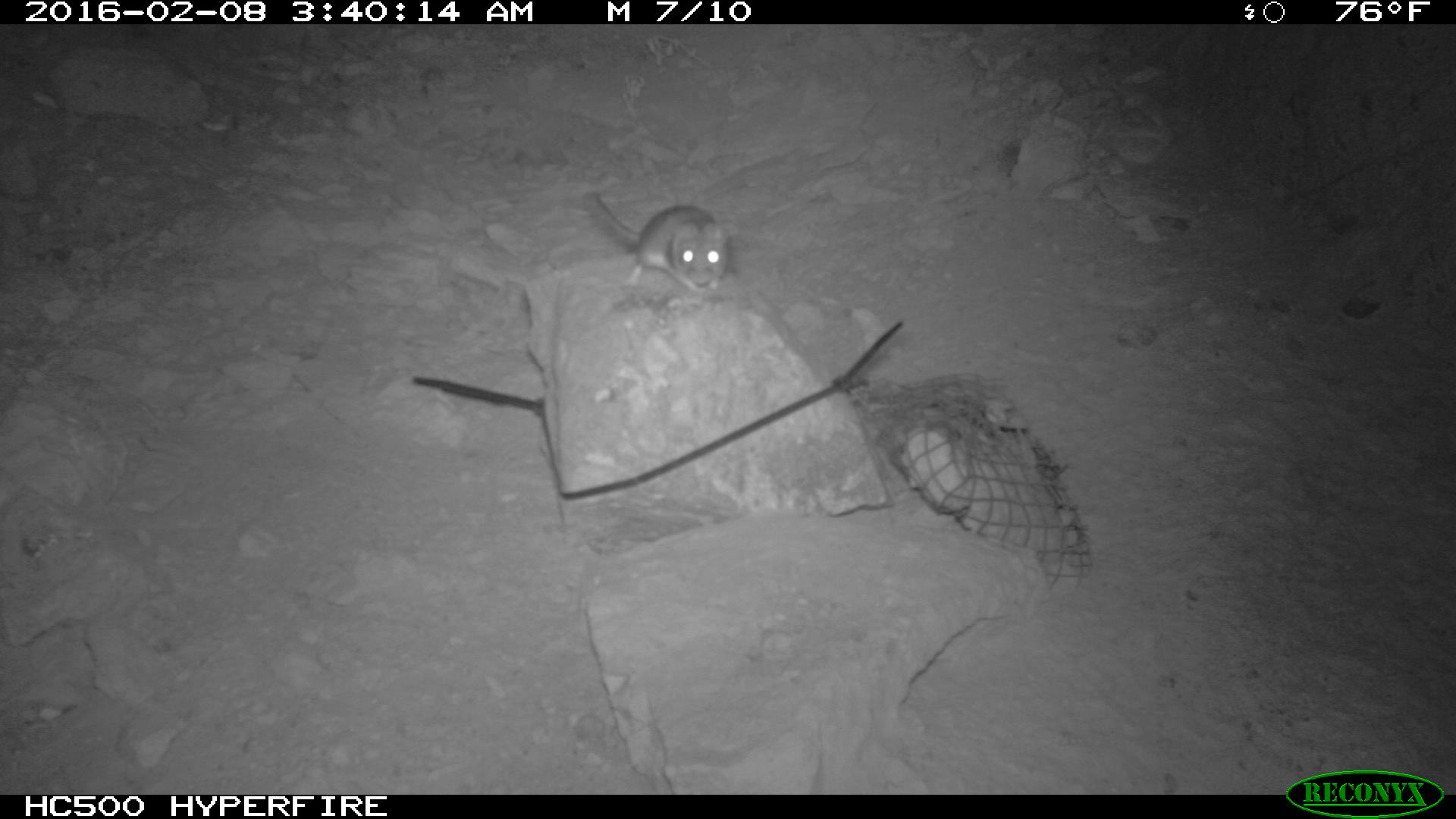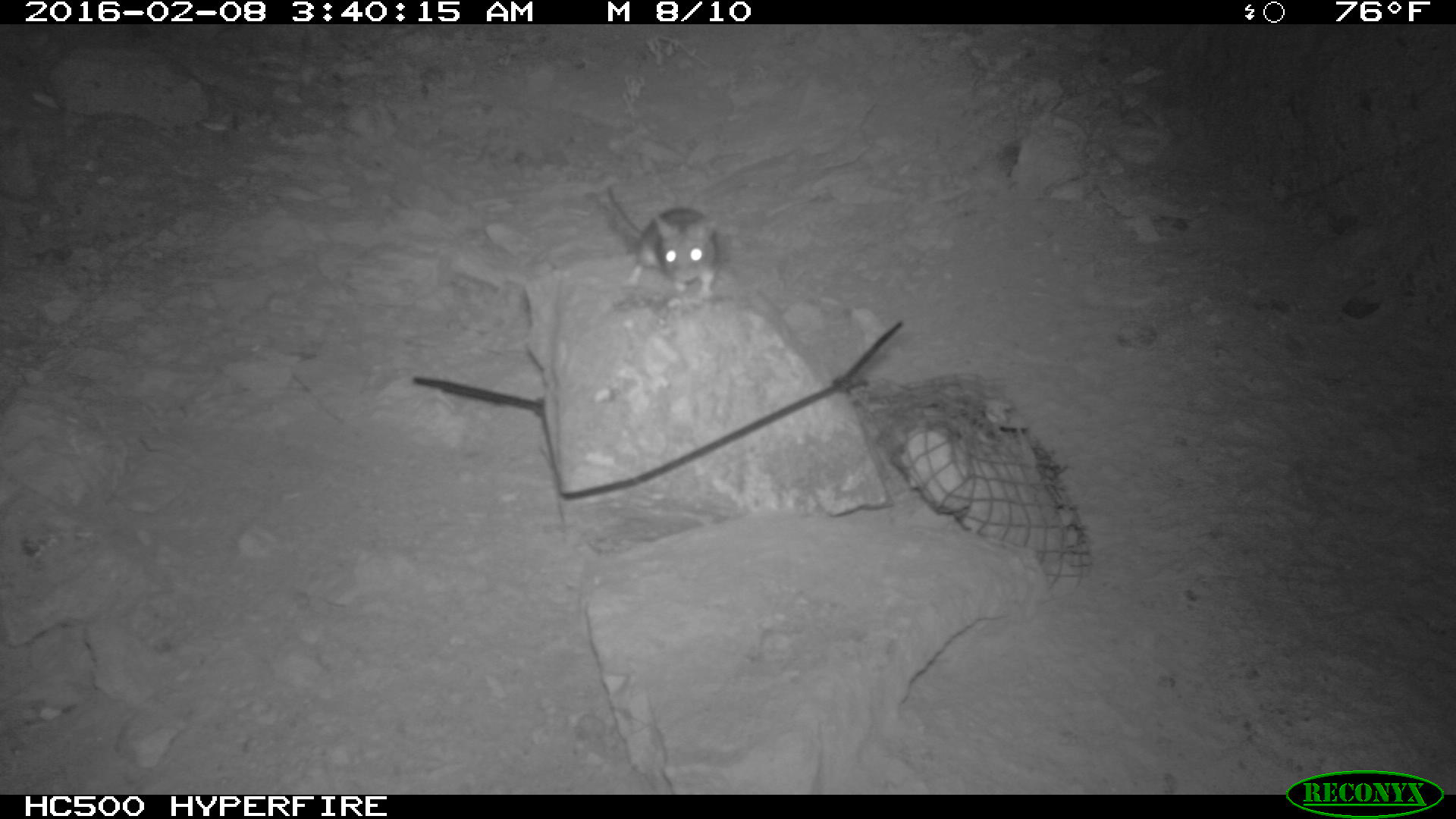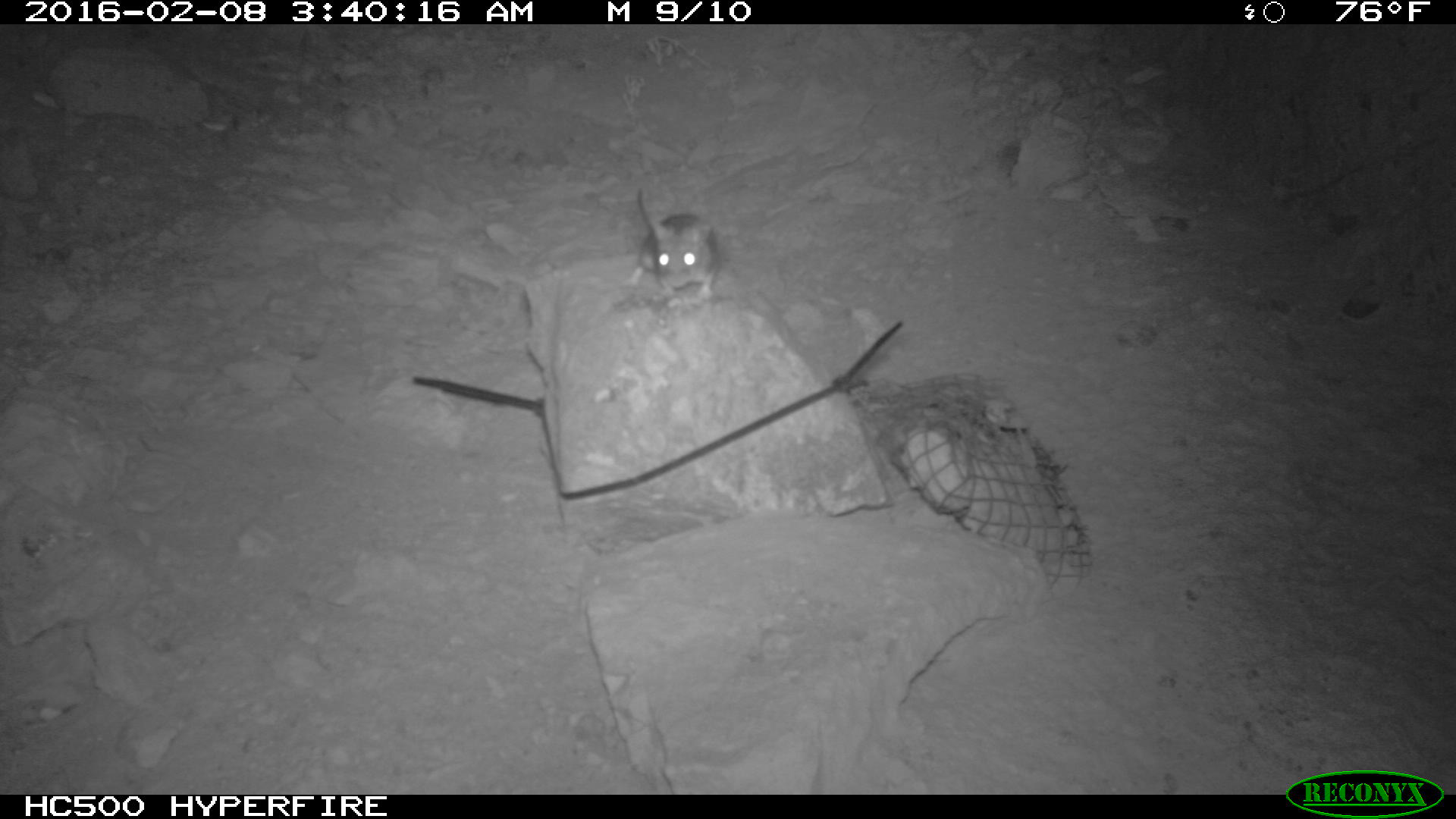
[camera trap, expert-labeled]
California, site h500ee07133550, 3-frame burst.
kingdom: Animalia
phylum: Chordata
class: Mammalia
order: Rodentia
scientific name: Rodentia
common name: rodent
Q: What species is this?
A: Rodent (Rodentia).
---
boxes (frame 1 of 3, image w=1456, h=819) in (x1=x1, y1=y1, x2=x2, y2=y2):
rodent: (x1=587, y1=189, x2=730, y2=290)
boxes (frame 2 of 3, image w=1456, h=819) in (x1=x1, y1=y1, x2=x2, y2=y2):
rodent: (x1=604, y1=186, x2=720, y2=299)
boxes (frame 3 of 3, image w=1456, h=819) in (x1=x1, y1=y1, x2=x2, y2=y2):
rodent: (x1=618, y1=187, x2=723, y2=300)